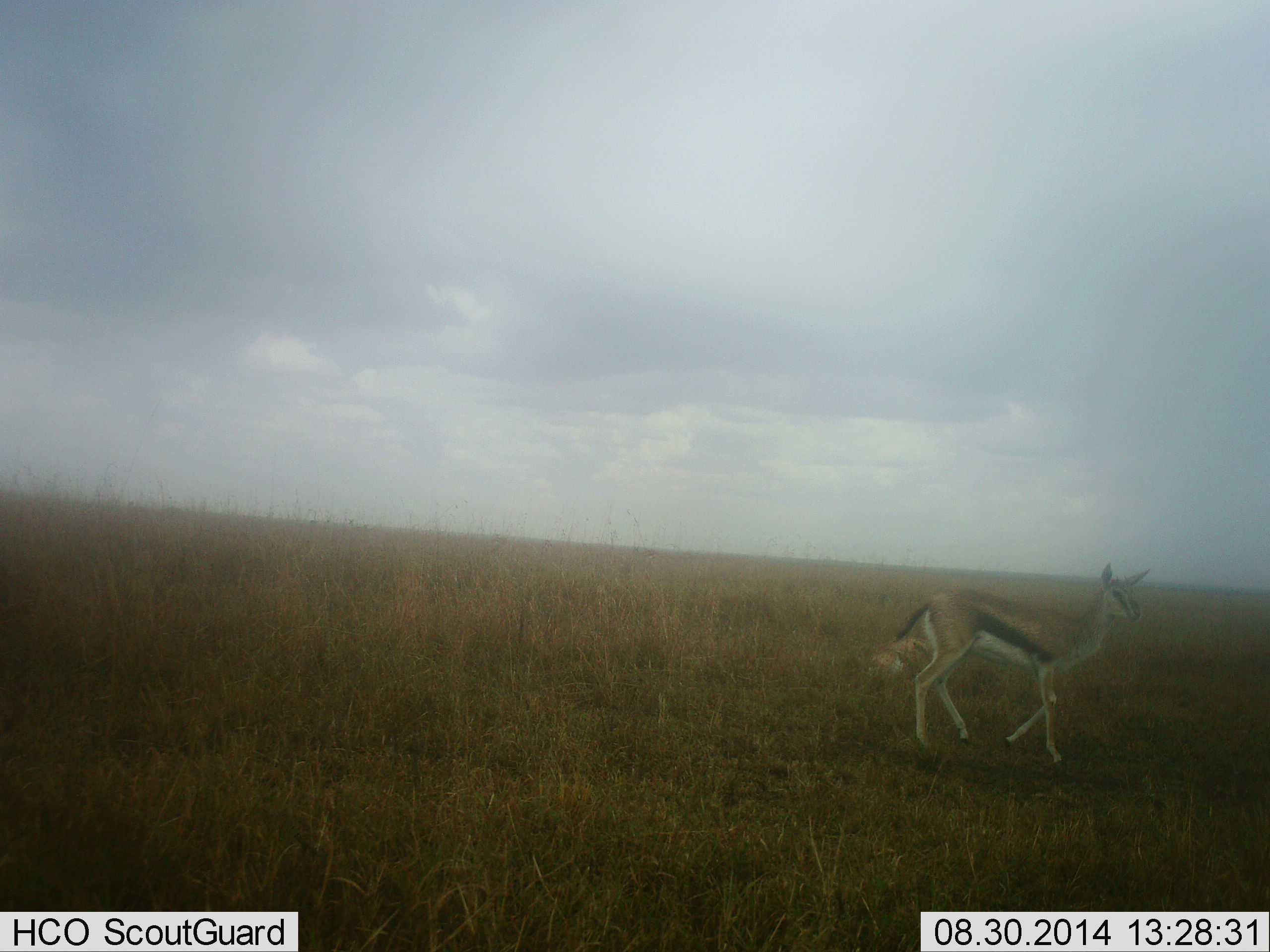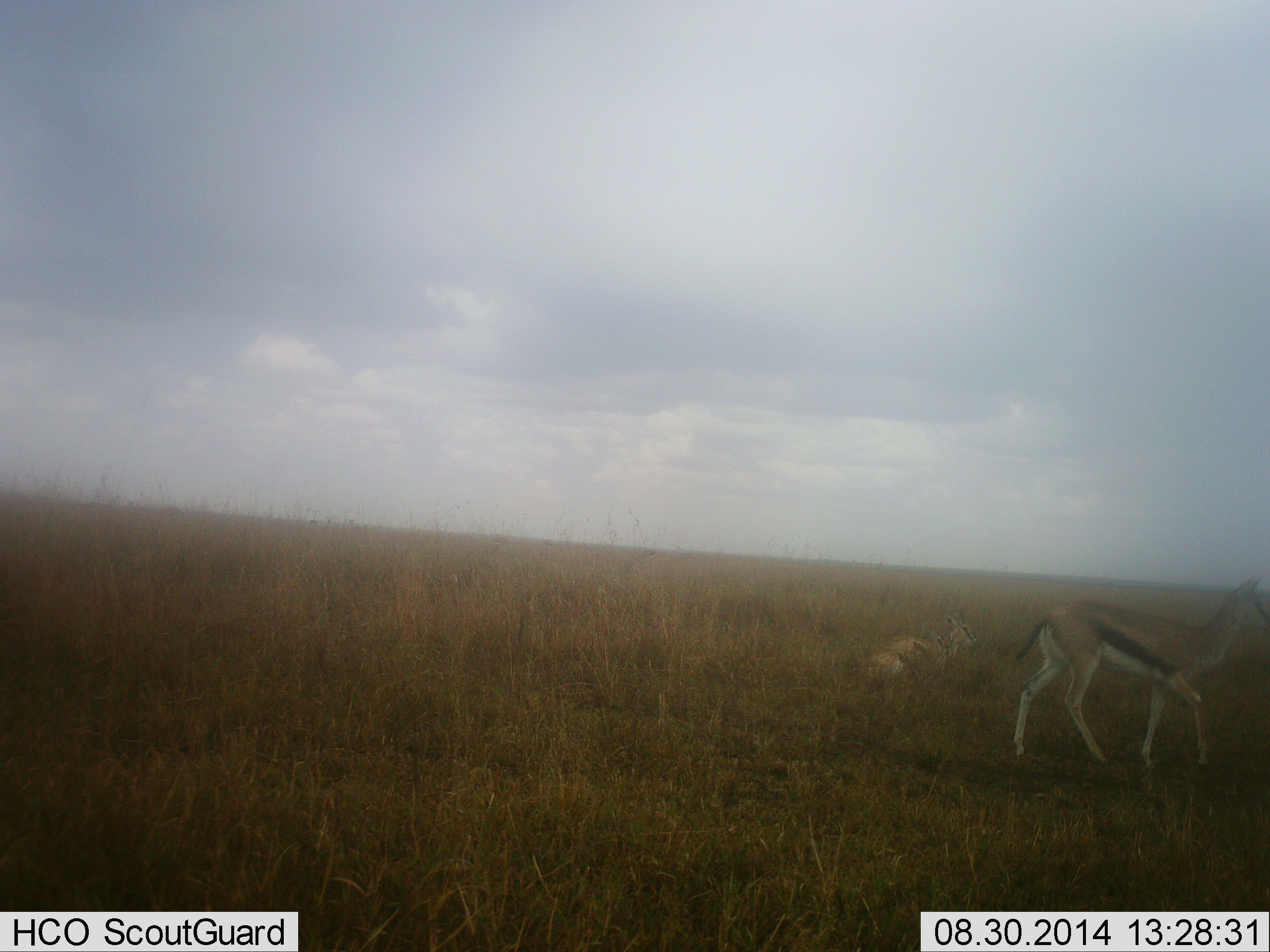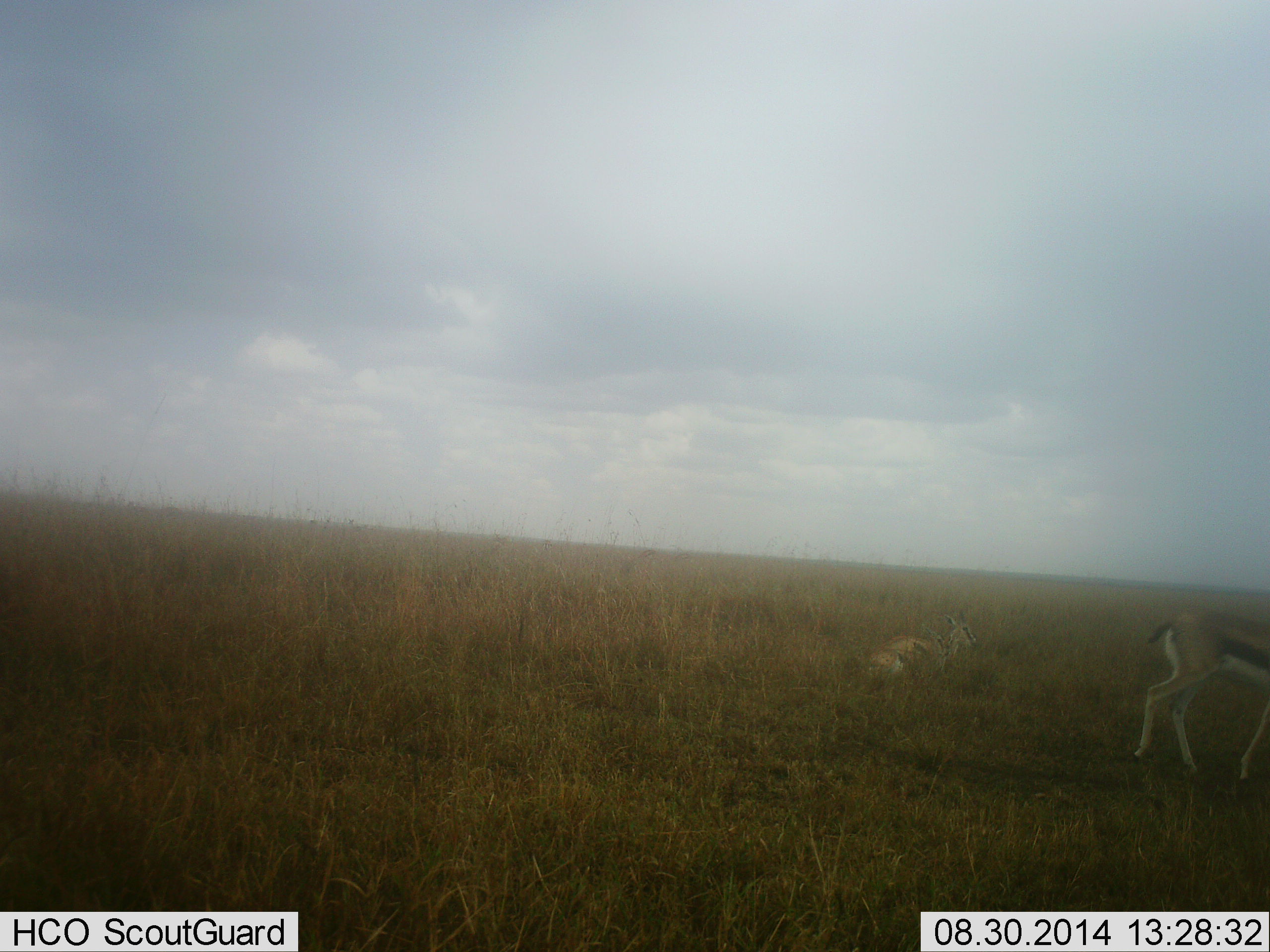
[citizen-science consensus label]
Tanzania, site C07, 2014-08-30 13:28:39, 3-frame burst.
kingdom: Animalia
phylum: Chordata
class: Mammalia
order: Artiodactyla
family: Bovidae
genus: Eudorcas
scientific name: Eudorcas thomsonii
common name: thomson's gazelle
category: gazellethomsons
Gazellethomsons (thomson's gazelle) (Eudorcas thomsonii), count 2. Behavior (volunteer vote fractions): standing 10%, resting 100%, moving 100%, interacting 0%. Young present (vote fraction): 10%. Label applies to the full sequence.